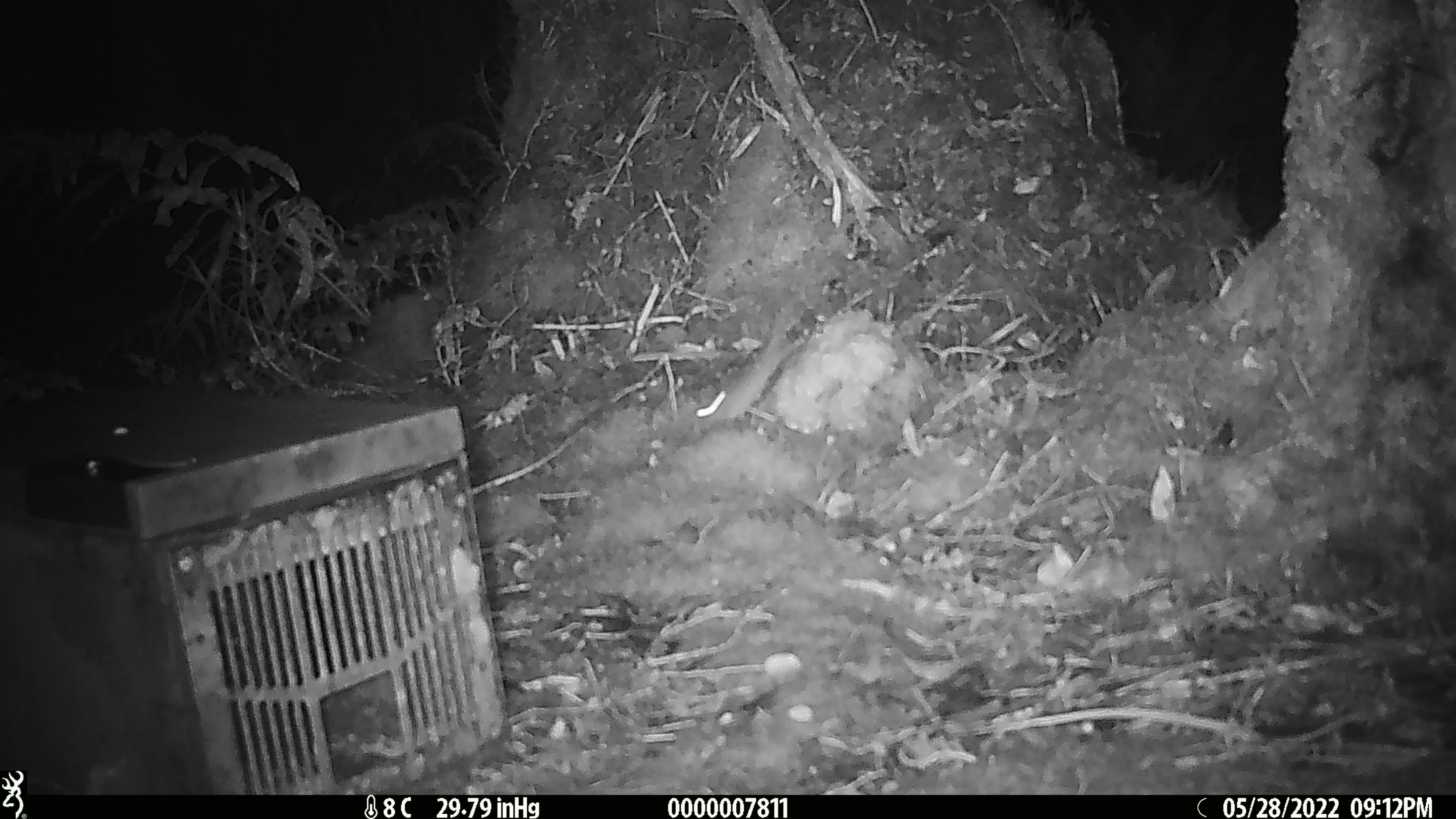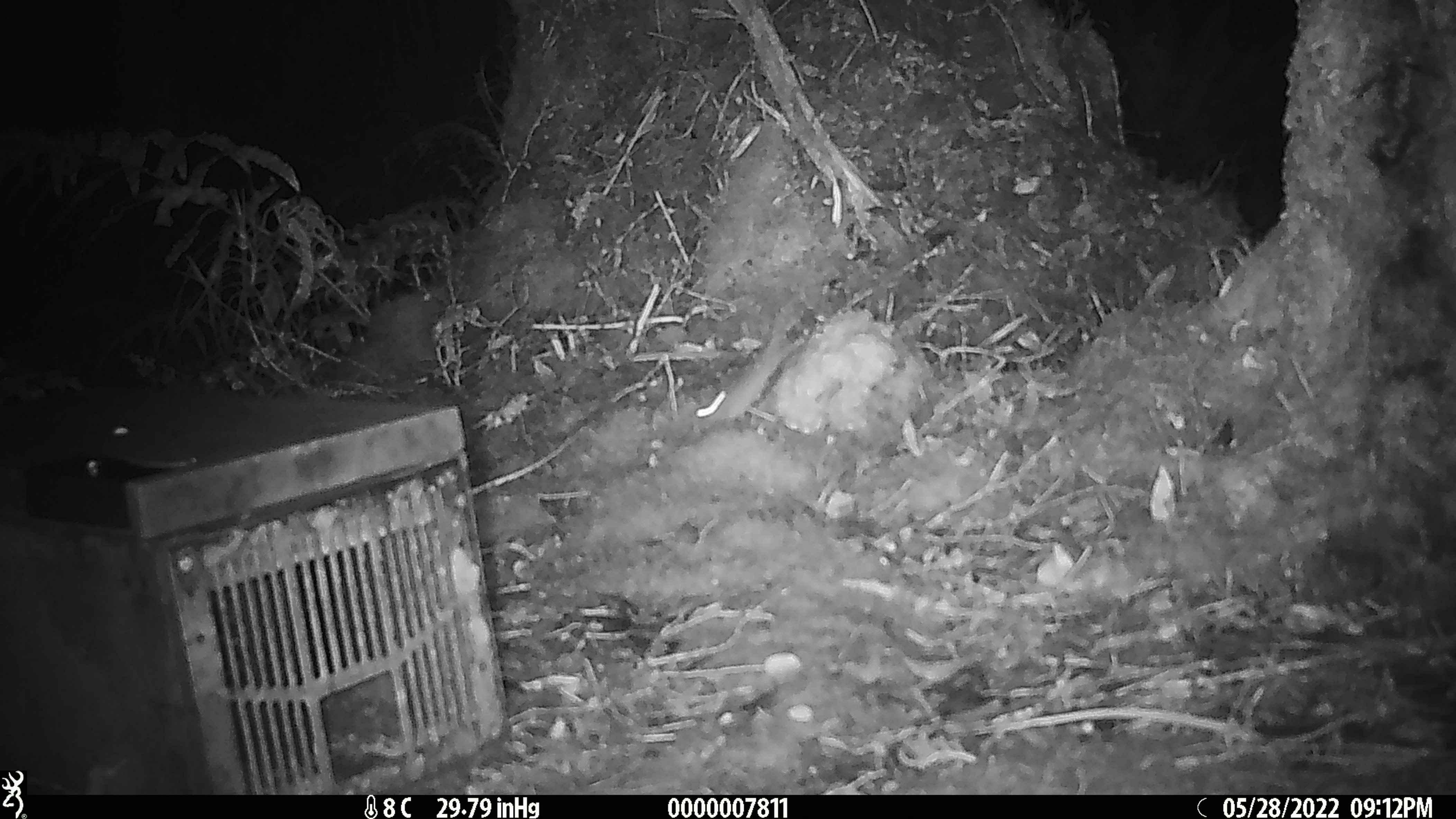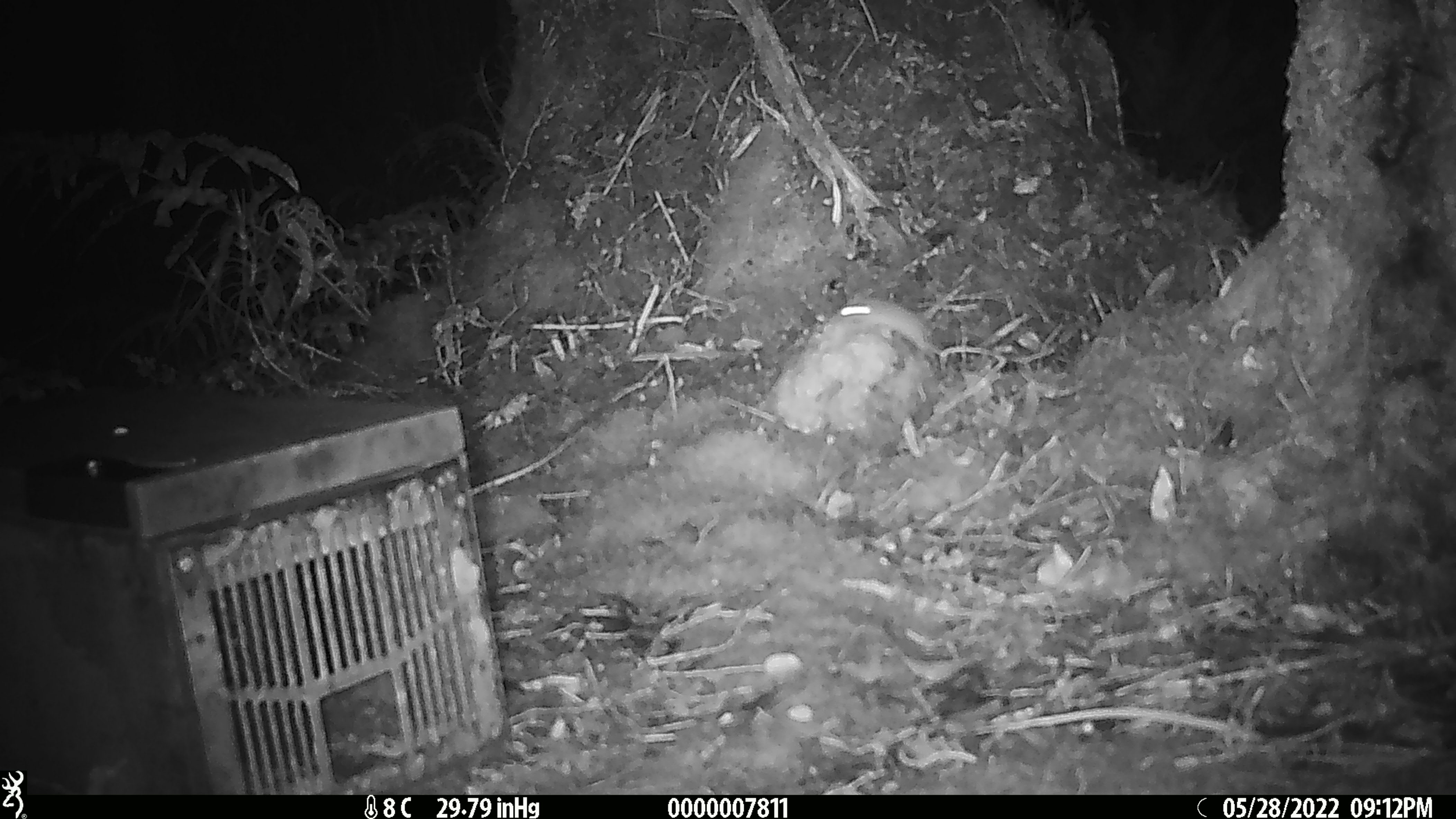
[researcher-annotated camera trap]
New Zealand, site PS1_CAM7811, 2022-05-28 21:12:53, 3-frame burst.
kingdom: Animalia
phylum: Chordata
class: Mammalia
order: Rodentia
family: Muridae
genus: Mus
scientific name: Mus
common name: mouse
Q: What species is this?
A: Mouse (Mus).